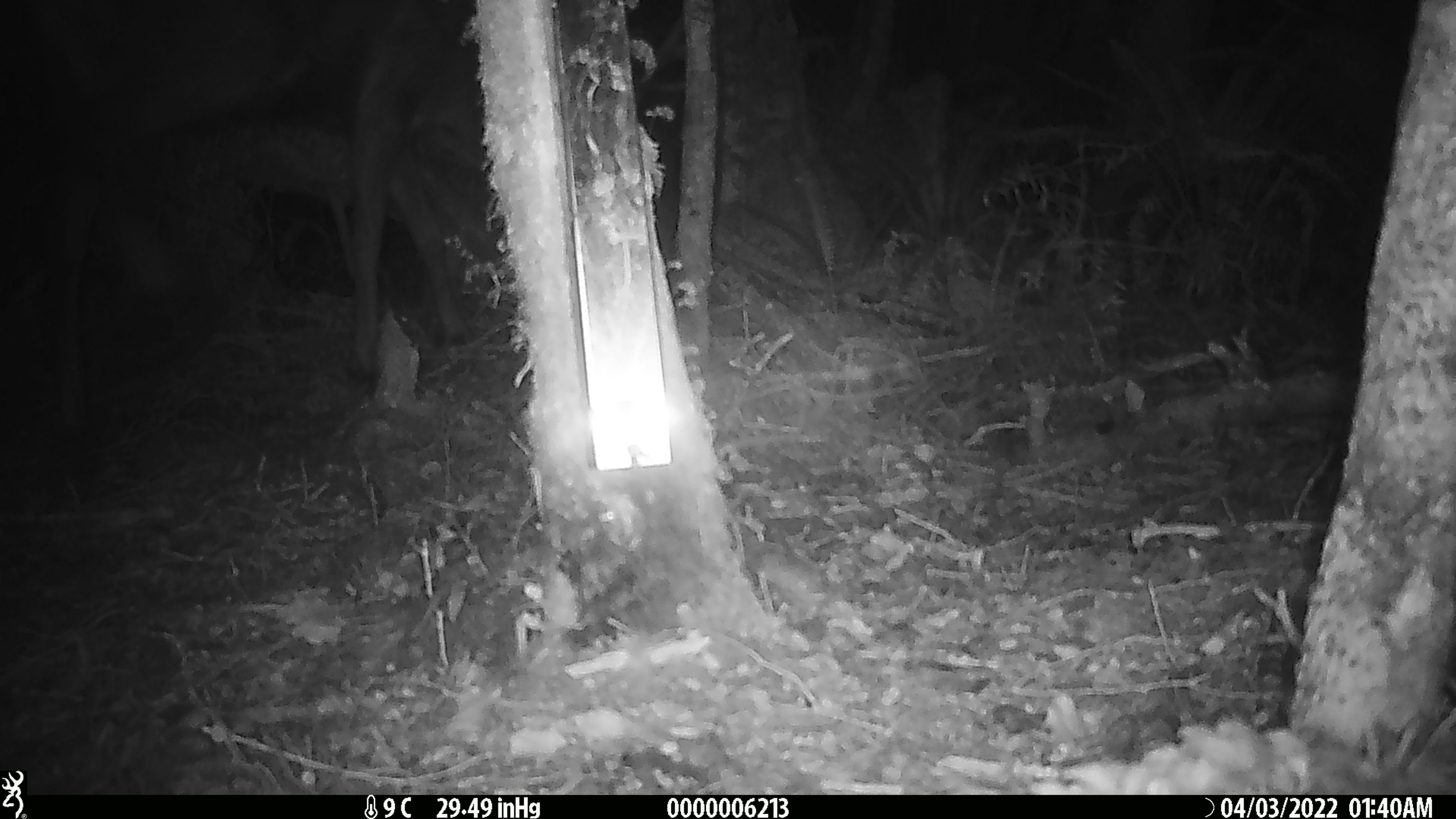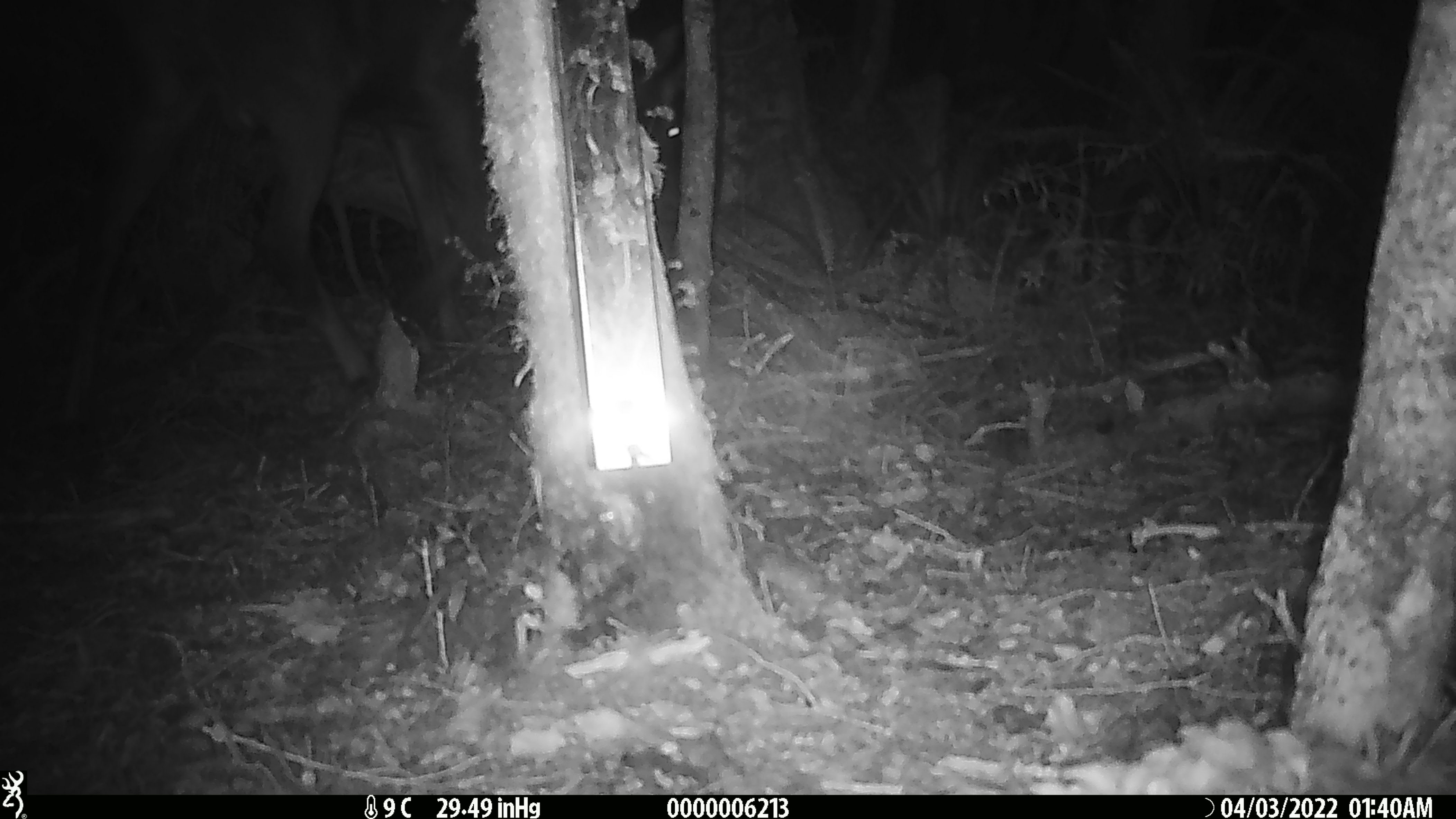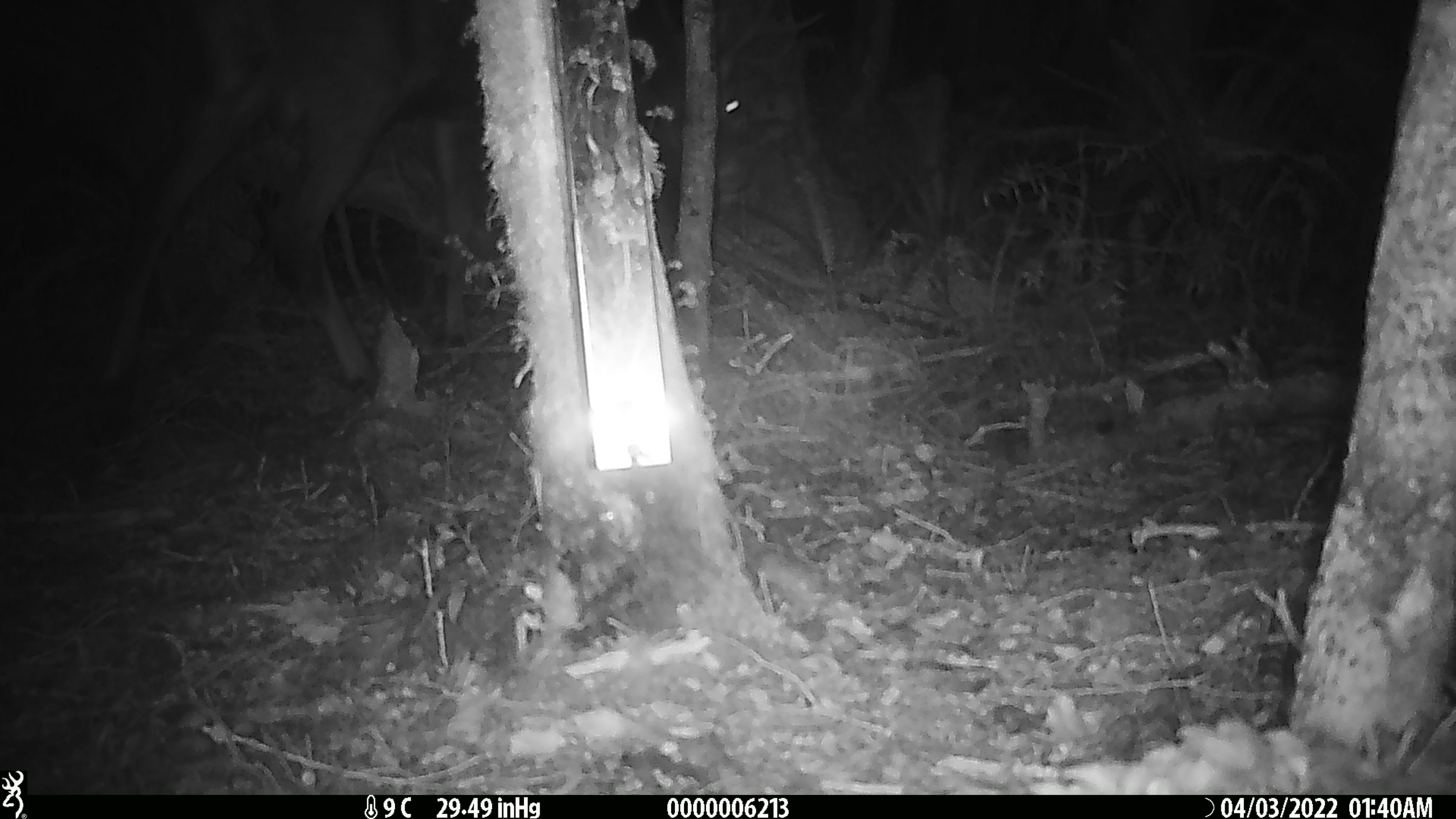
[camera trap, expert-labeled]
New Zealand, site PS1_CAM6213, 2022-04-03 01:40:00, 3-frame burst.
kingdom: Animalia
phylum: Chordata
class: Mammalia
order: Artiodactyla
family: Cervidae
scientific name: Cervidae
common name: deer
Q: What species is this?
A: Deer (Cervidae).